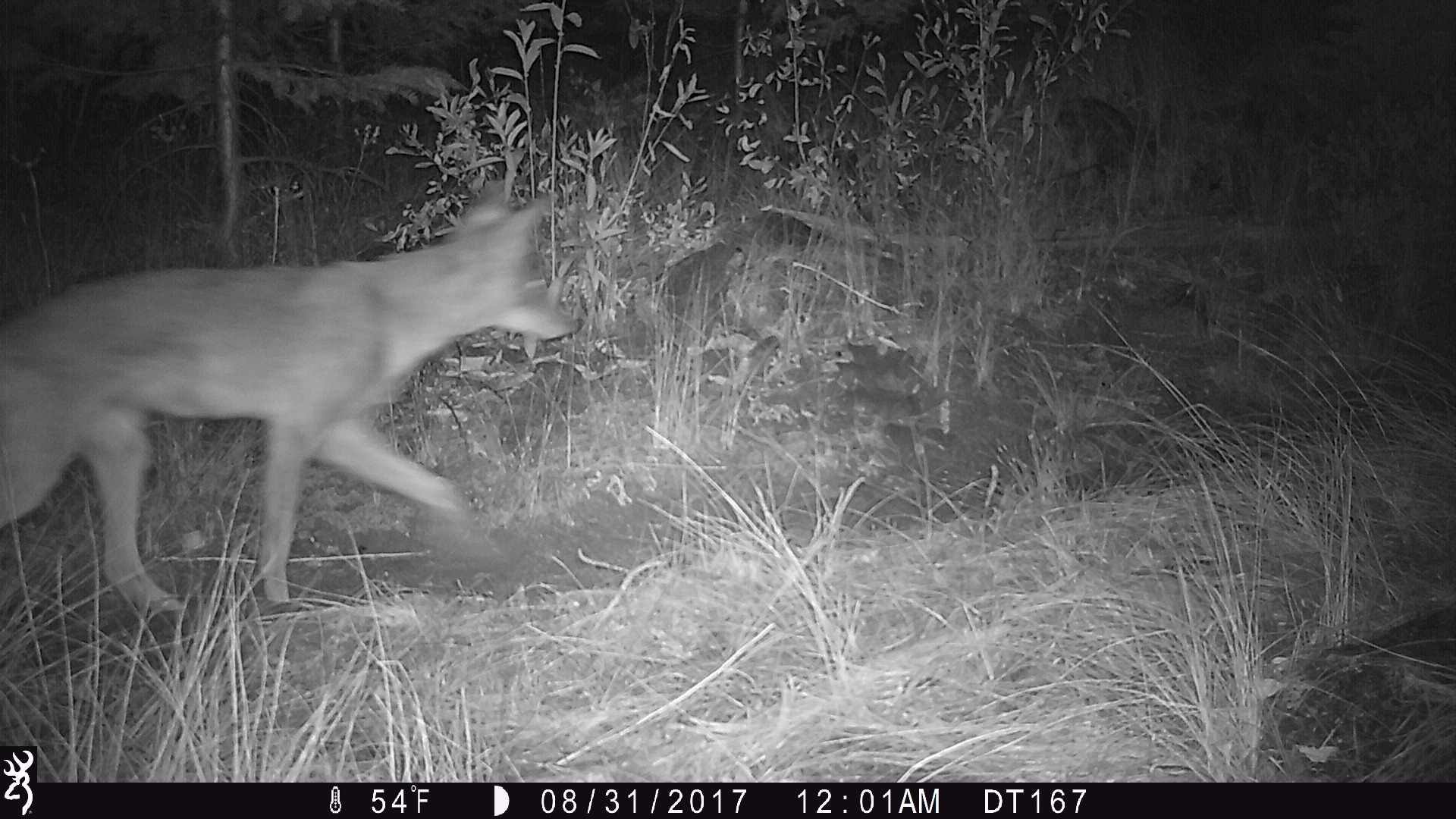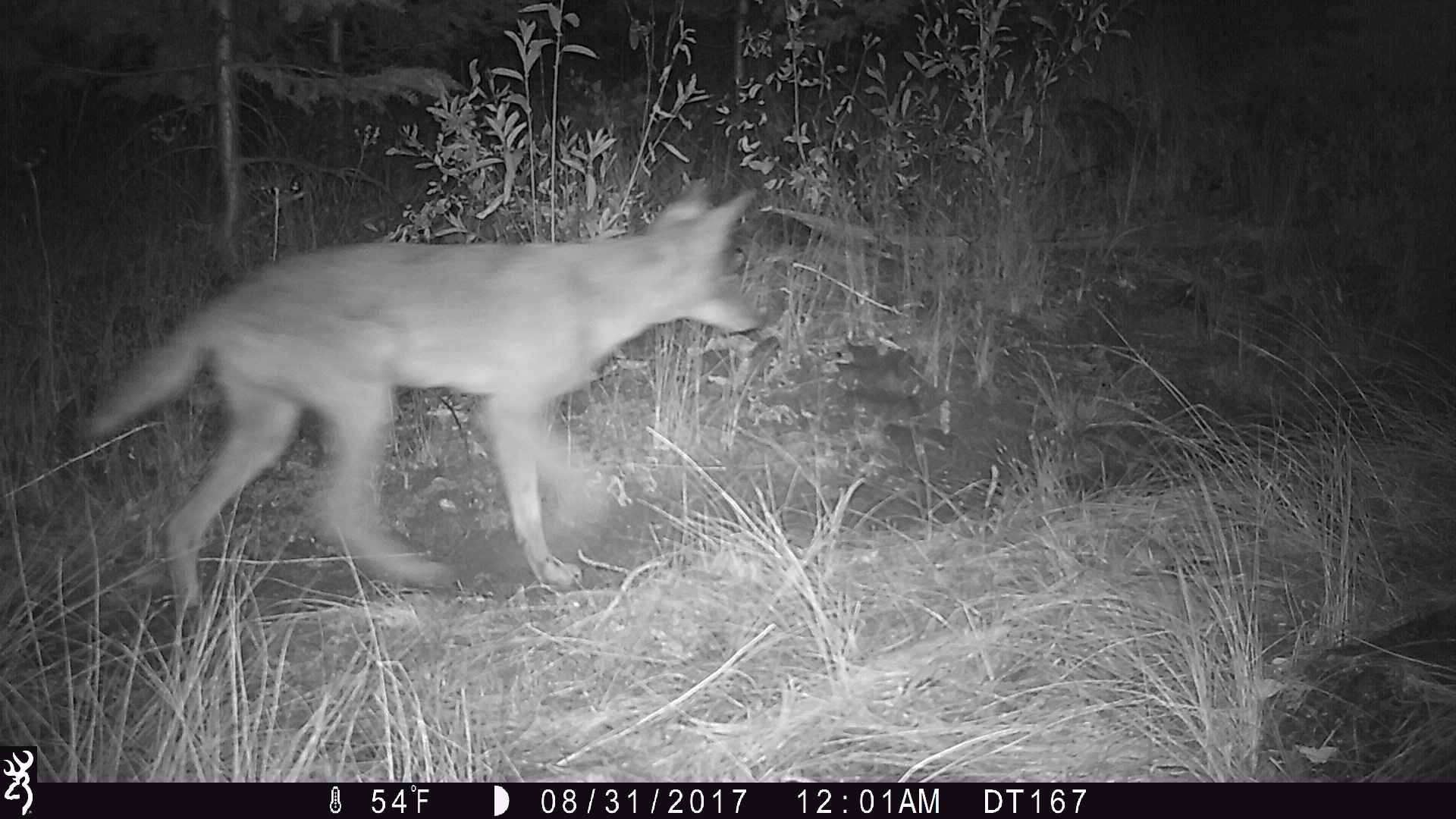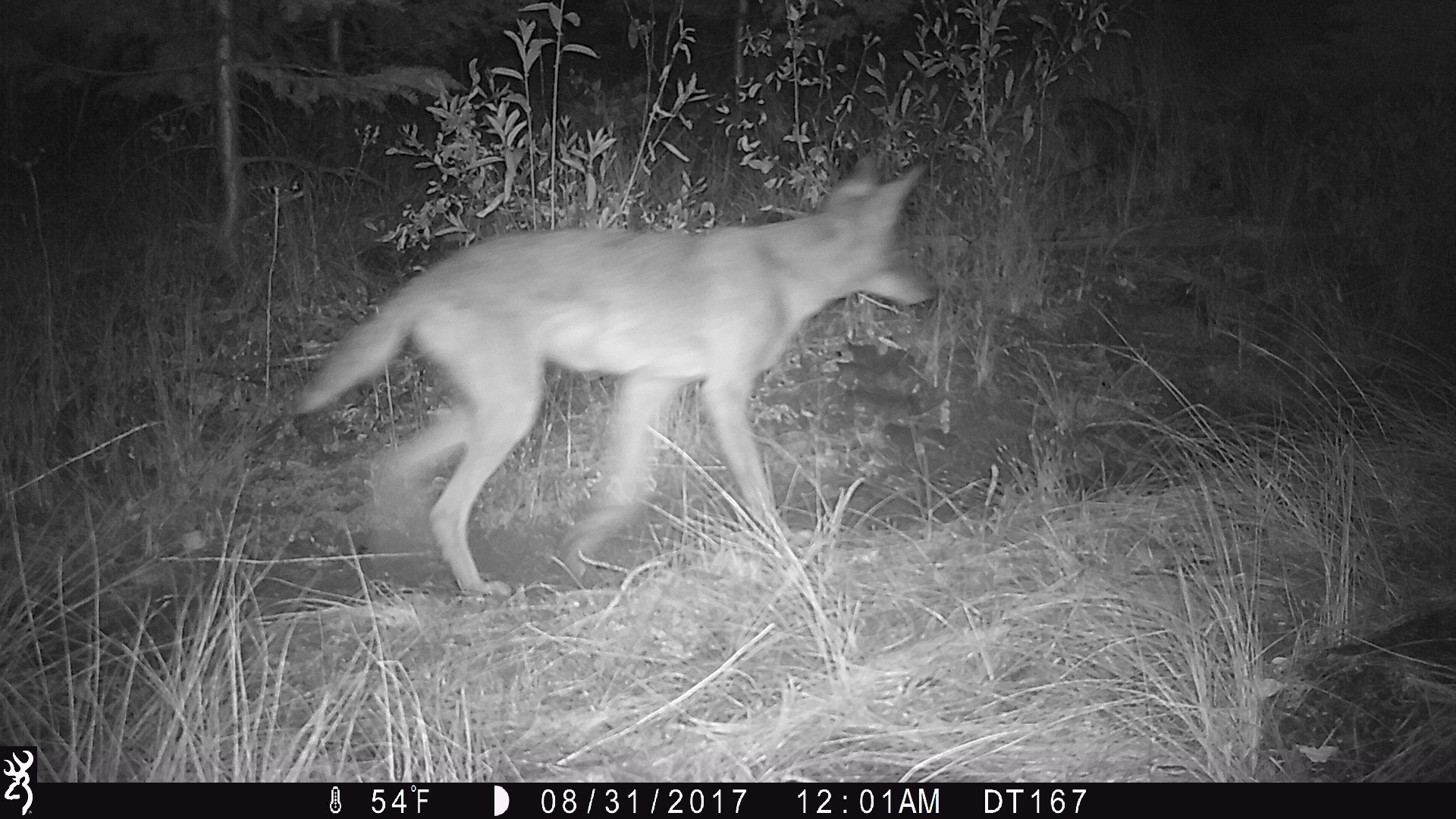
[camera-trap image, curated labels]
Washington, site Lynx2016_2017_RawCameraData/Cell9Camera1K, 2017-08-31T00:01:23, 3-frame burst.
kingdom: Animalia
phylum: Chordata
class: Mammalia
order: Carnivora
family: Canidae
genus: Canis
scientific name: Canis latrans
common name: coyote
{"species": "Canis latrans (coyote)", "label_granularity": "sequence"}